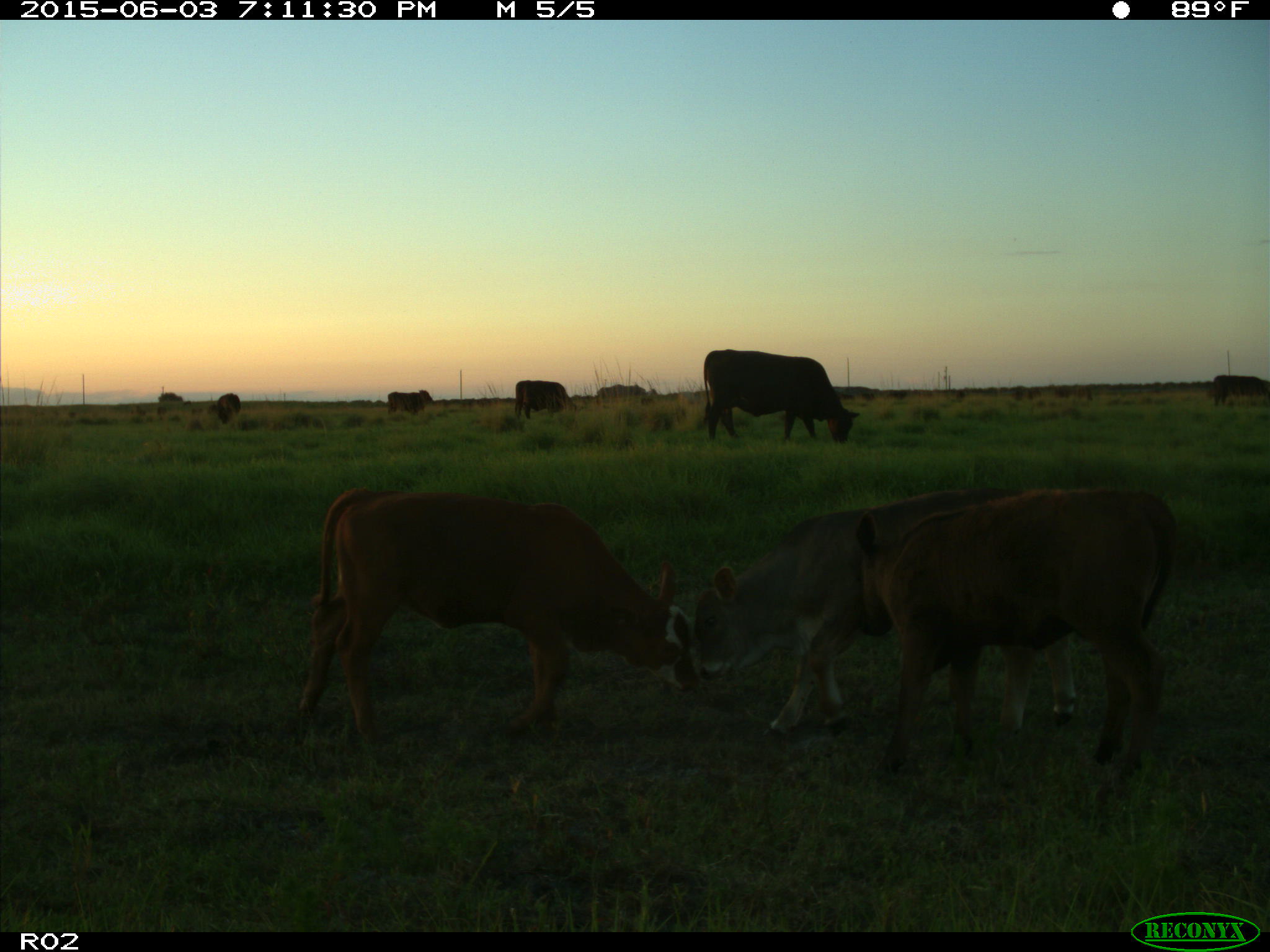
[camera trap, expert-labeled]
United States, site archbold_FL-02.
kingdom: Animalia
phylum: Chordata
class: Mammalia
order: Artiodactyla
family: Bovidae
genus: Bos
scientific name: Bos taurus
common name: domestic cow